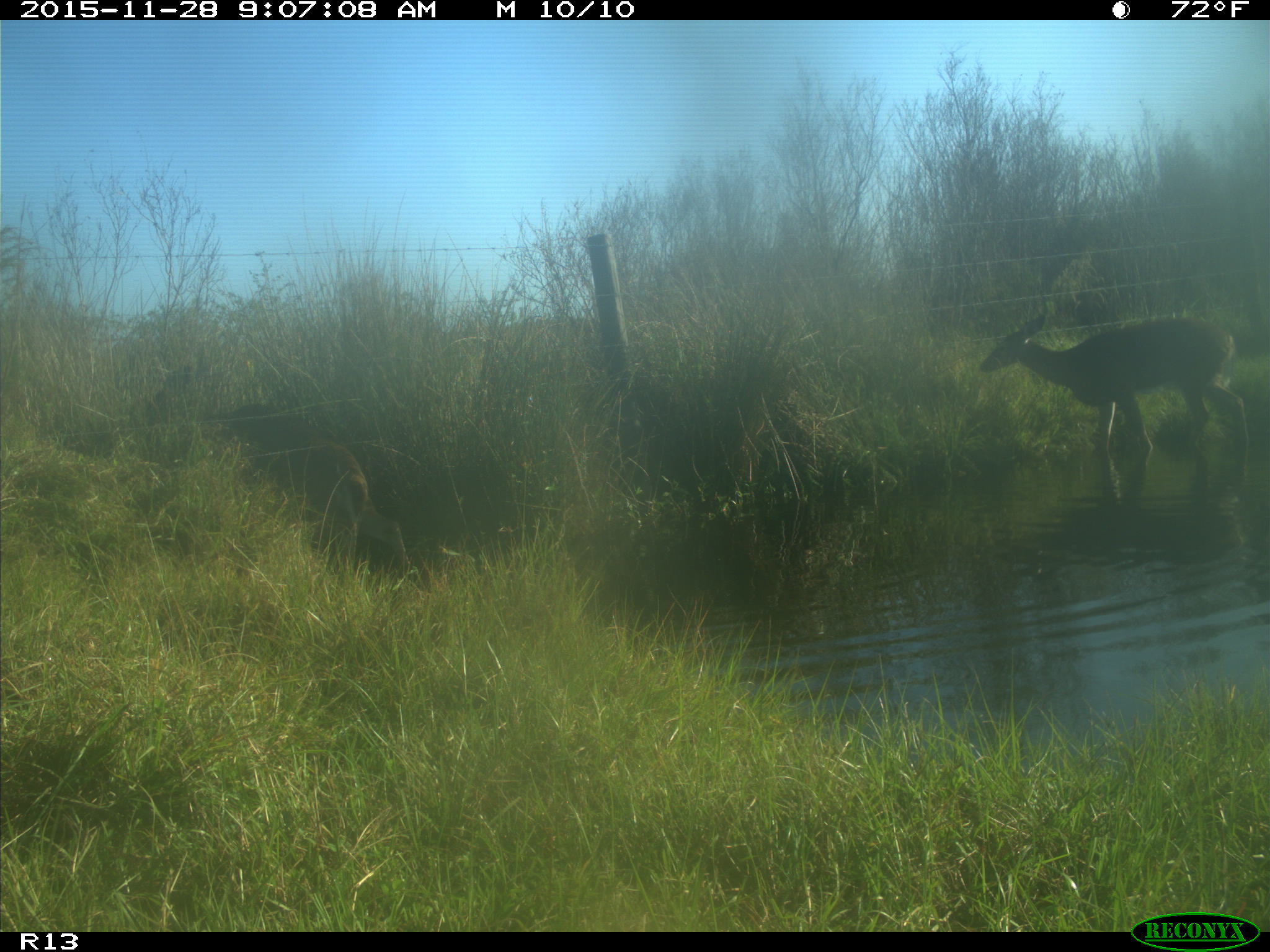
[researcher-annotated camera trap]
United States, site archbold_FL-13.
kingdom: Animalia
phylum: Chordata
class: Mammalia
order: Artiodactyla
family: Cervidae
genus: Odocoileus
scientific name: Odocoileus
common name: deer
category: unidentified deer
Unidentified deer (deer) (Odocoileus).